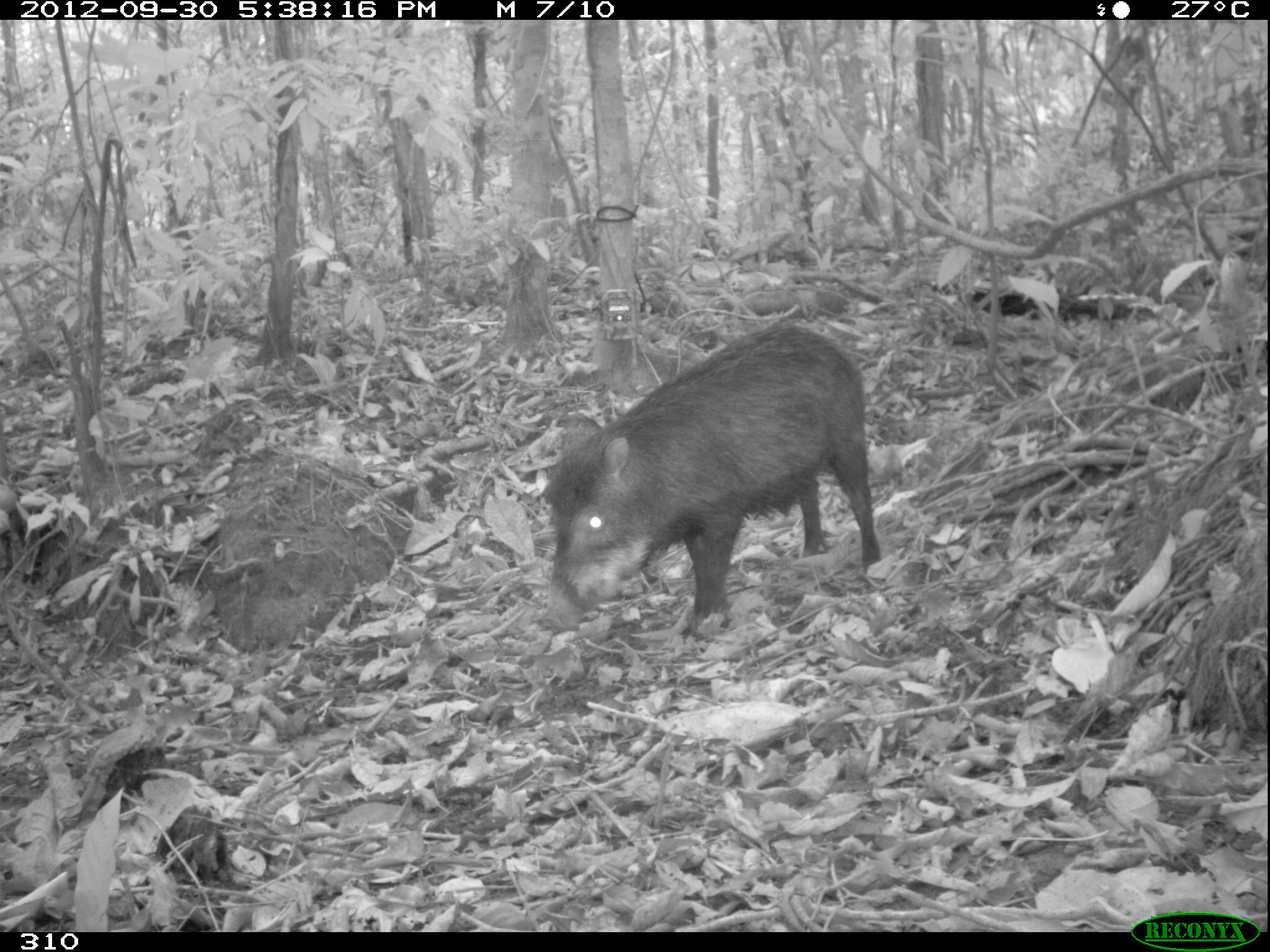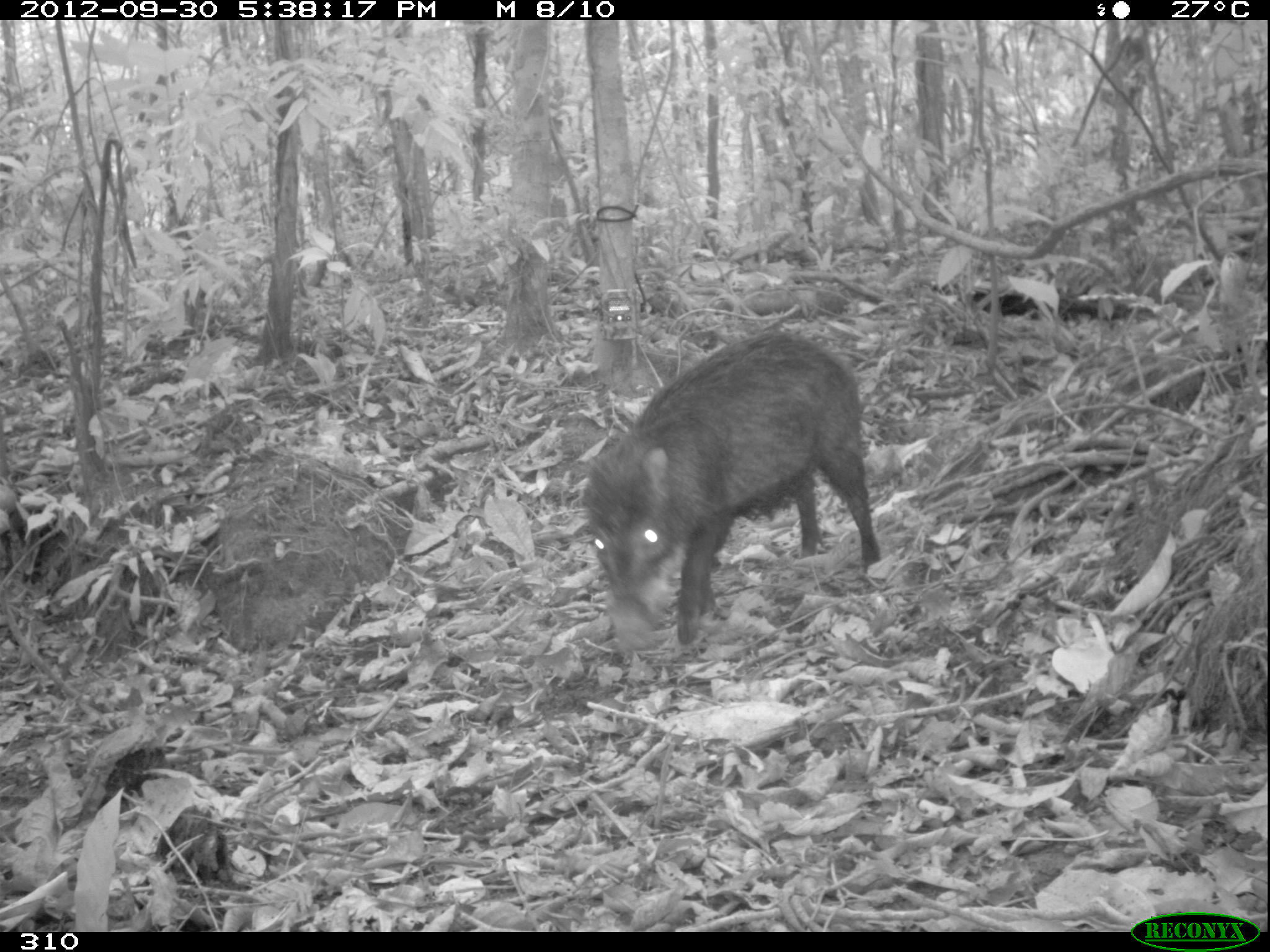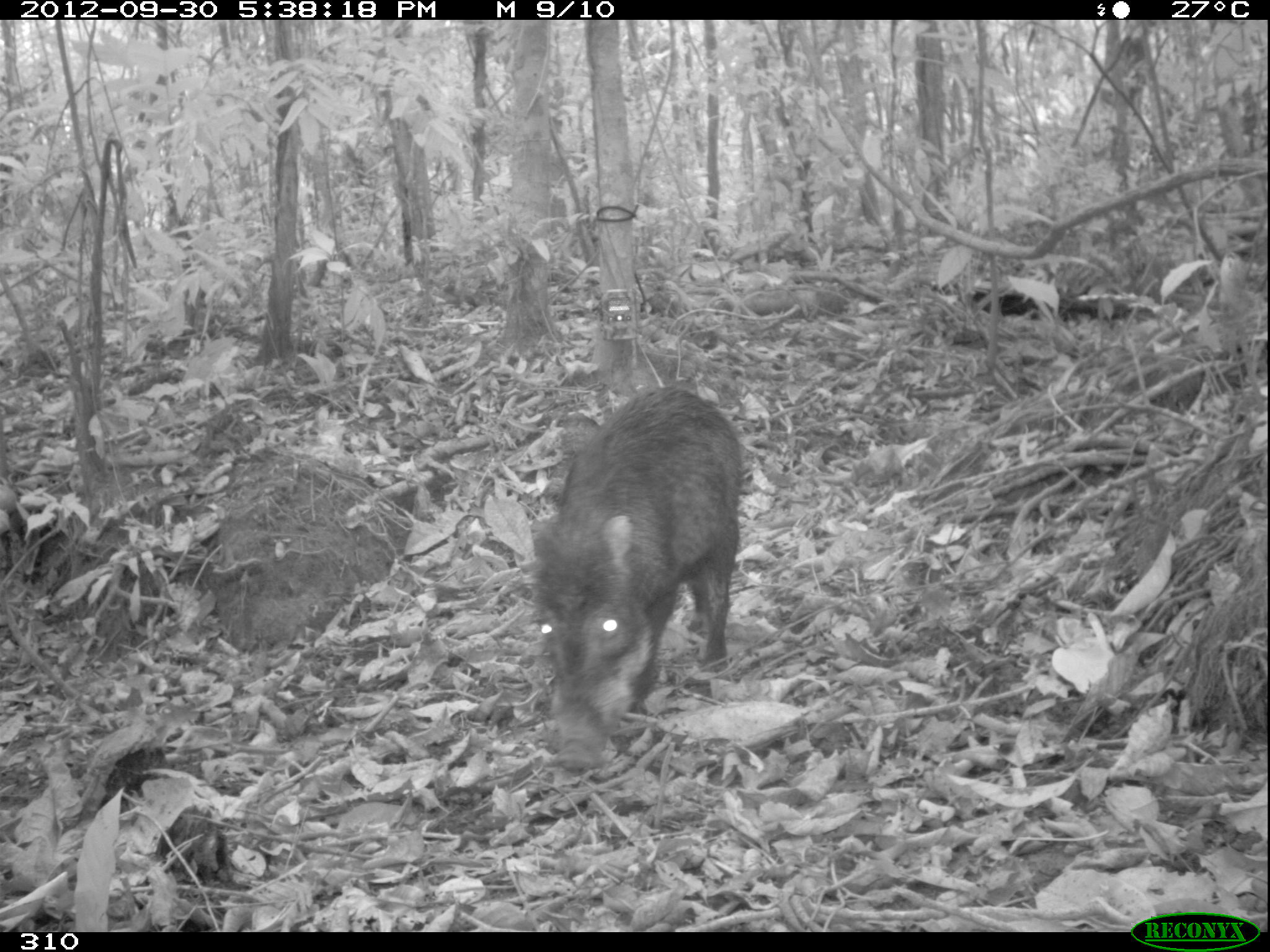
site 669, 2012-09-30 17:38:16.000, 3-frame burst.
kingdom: Animalia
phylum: Chordata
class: Mammalia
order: Artiodactyla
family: Tayassuidae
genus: Tayassu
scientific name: Tayassu pecari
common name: white-lipped peccary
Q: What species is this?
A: Tayassu pecari (white-lipped peccary).